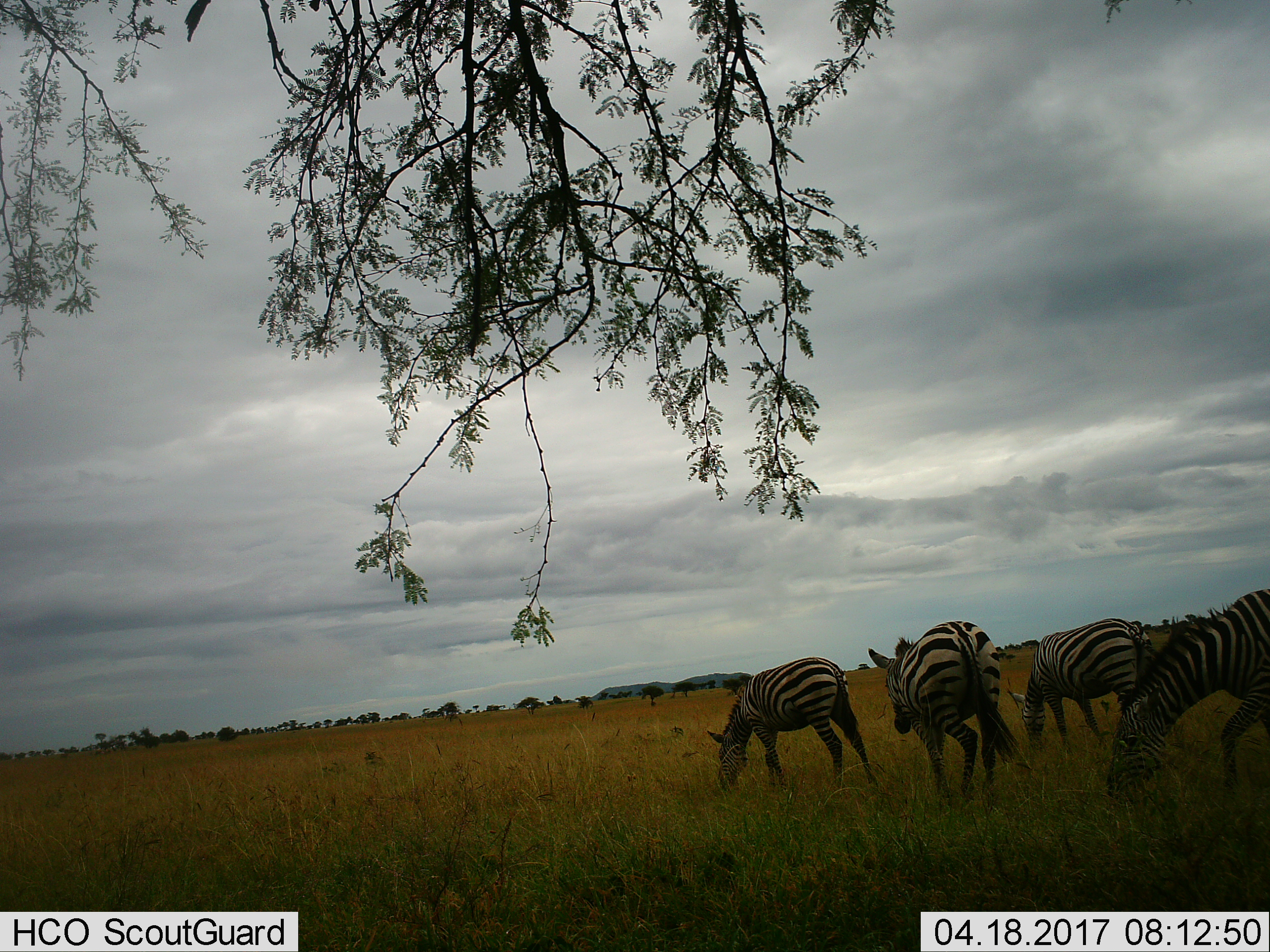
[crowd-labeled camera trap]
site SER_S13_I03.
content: unidentified animal